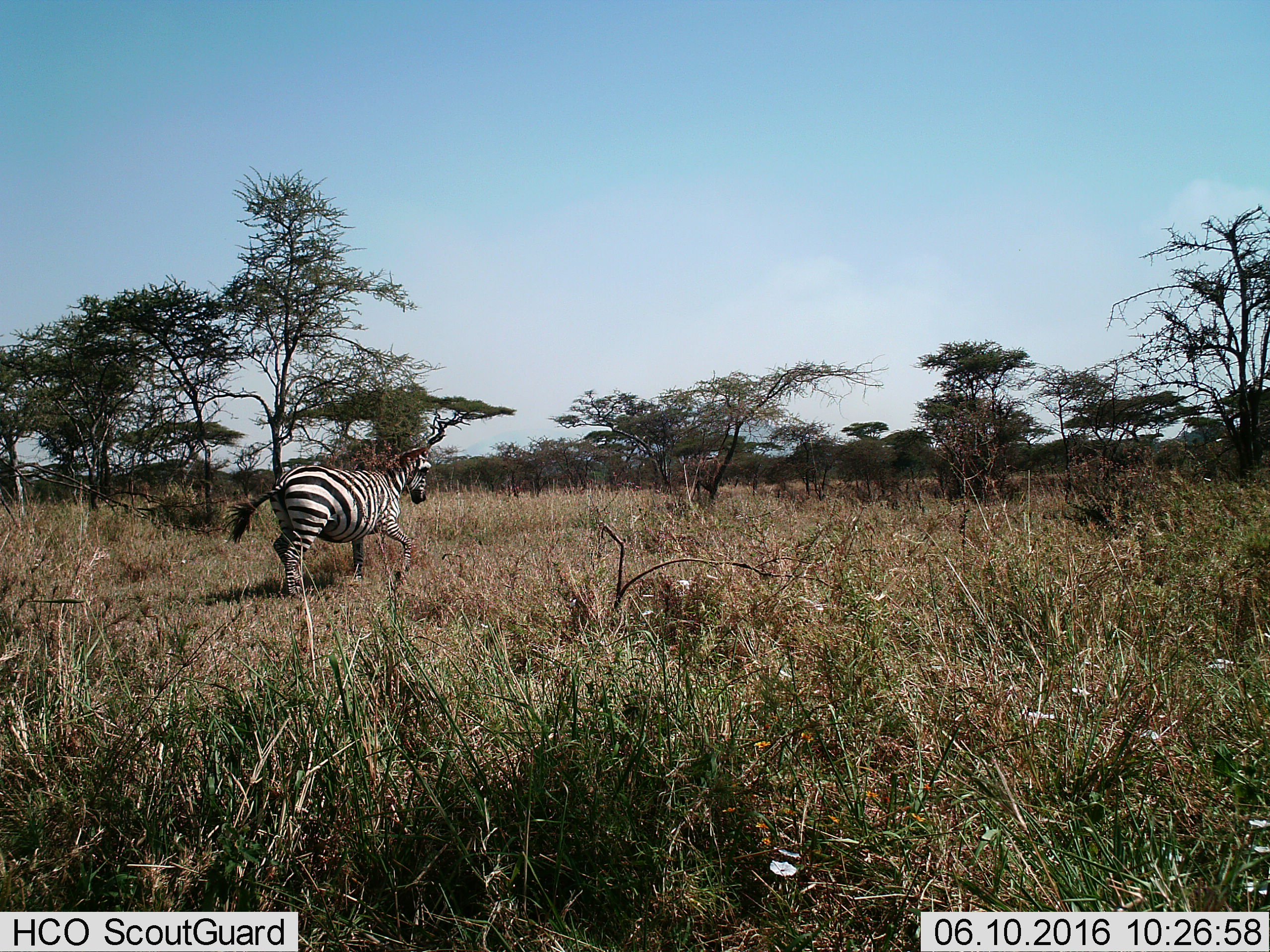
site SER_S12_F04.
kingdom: Animalia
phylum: Chordata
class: Mammalia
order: Perissodactyla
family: Equidae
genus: Equus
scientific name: Equus quagga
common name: plains zebra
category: zebraplains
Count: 1.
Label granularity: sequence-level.